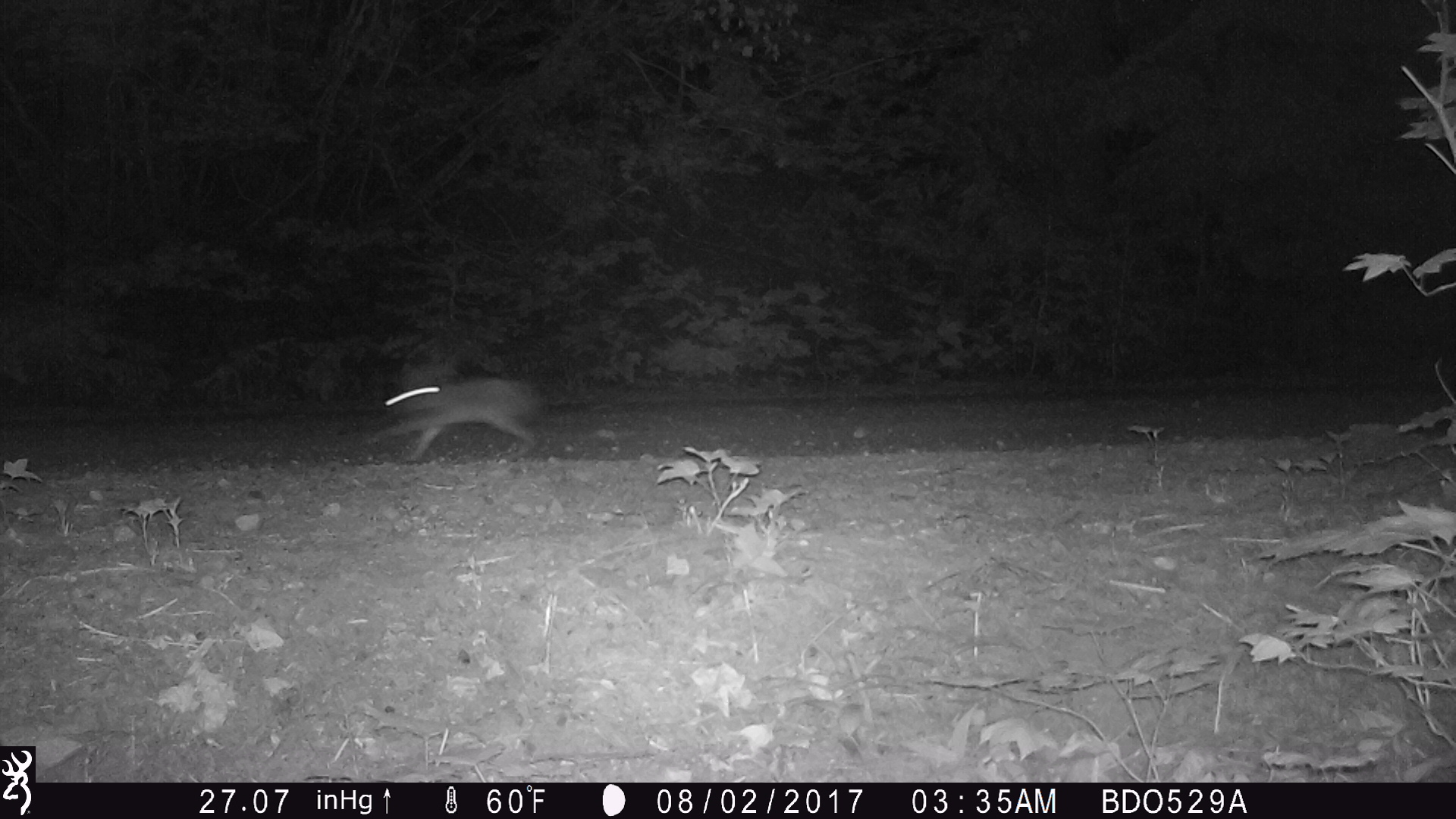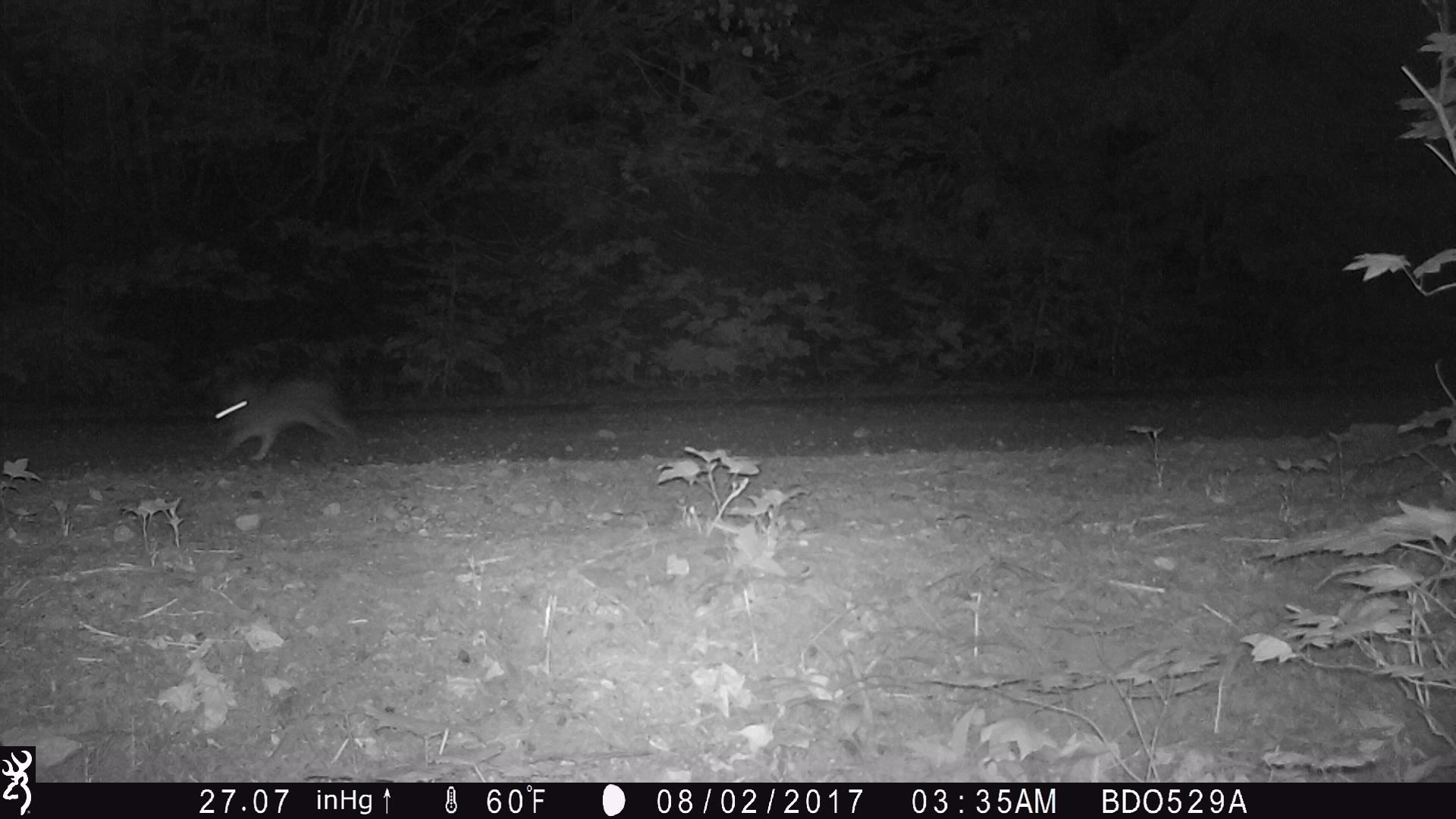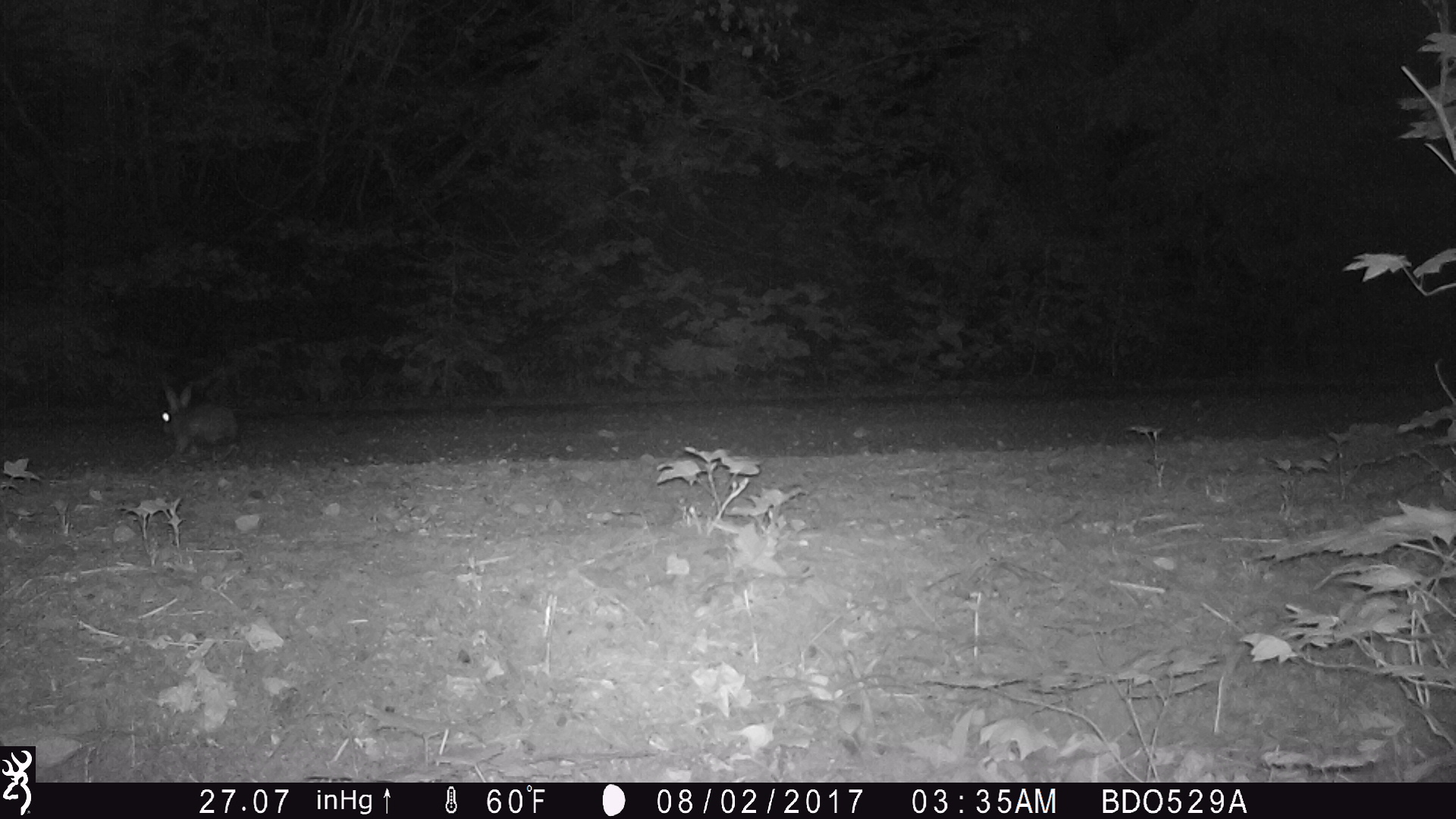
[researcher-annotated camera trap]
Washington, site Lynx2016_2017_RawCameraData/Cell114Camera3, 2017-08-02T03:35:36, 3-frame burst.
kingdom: Animalia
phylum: Chordata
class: Mammalia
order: Lagomorpha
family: Leporidae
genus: Lepus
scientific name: Lepus americanus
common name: snowshoe hare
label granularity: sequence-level